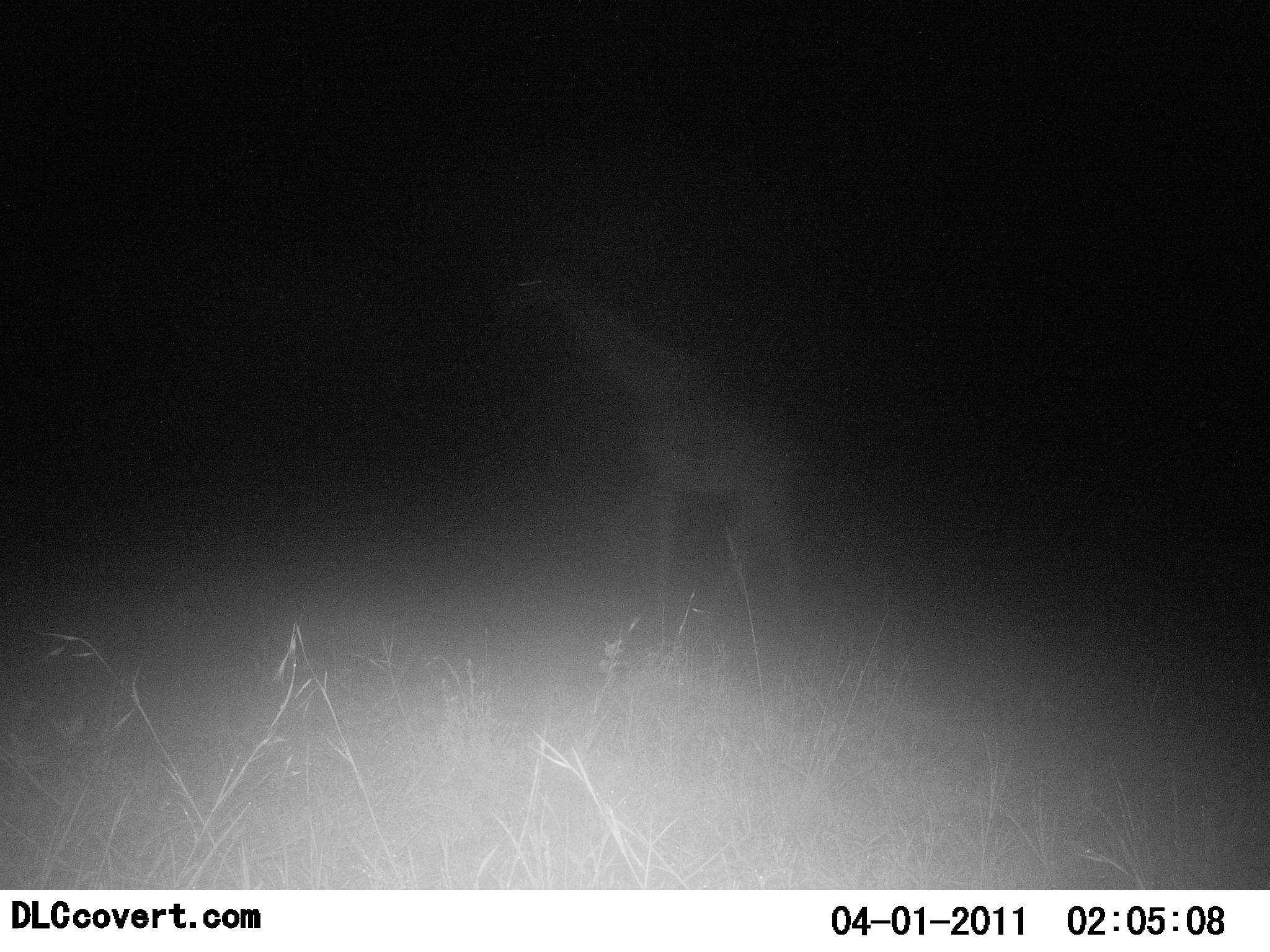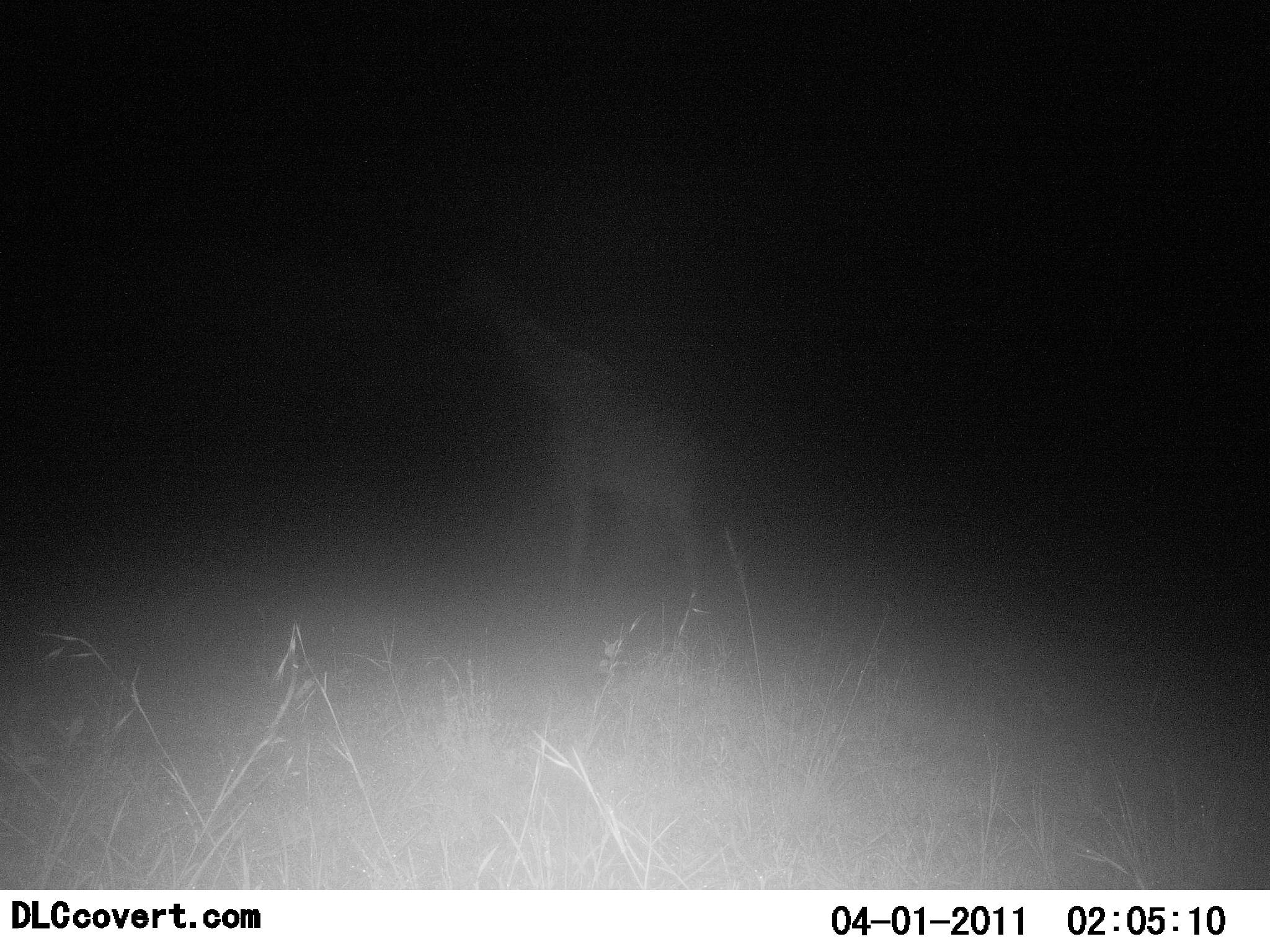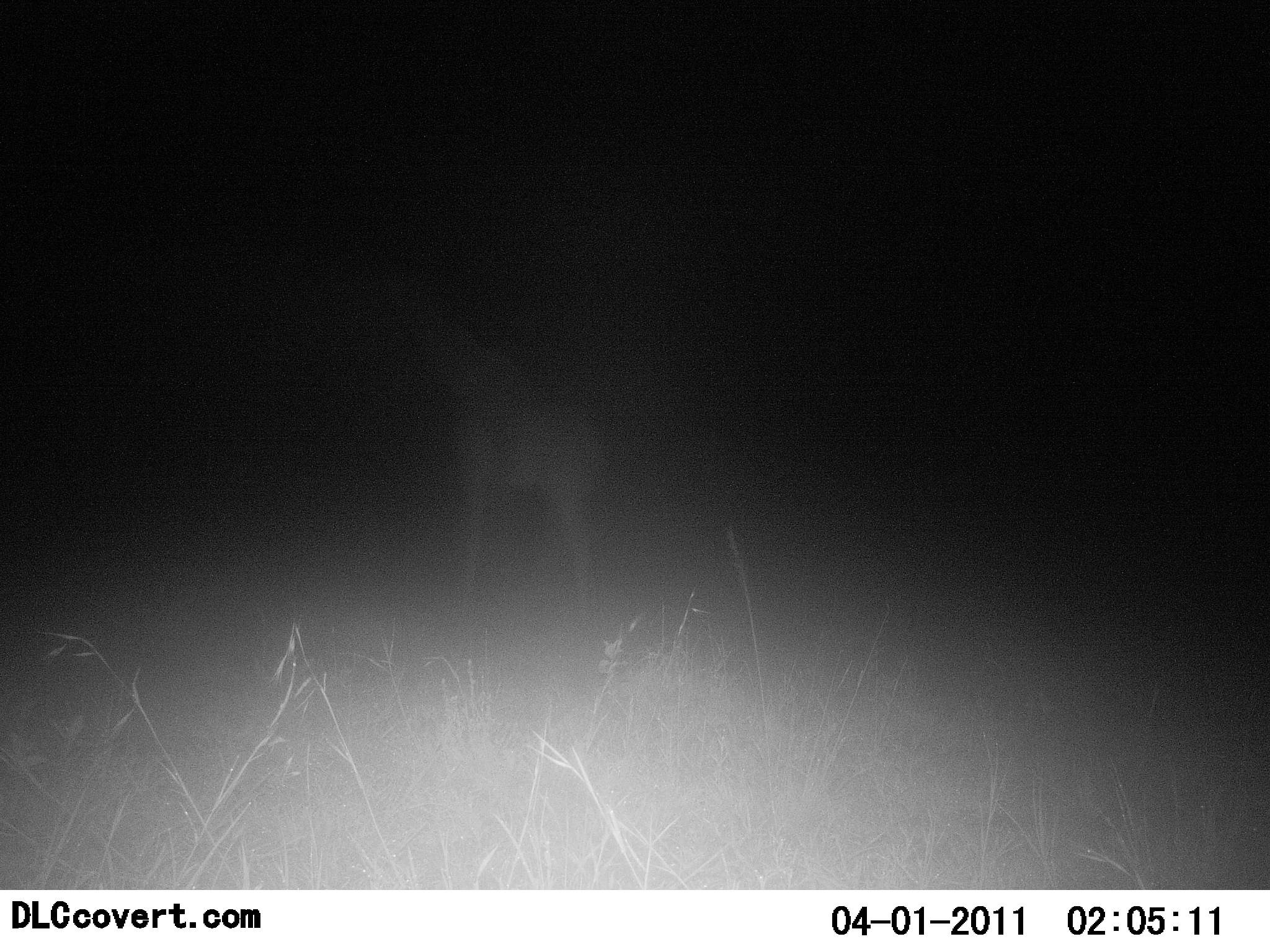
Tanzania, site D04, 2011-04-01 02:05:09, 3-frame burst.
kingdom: Animalia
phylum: Chordata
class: Mammalia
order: Artiodactyla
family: Giraffidae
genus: Giraffa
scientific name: Giraffa camelopardalis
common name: giraffe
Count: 1.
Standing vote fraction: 0%.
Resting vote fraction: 0%.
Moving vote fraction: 100%.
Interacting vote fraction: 0%.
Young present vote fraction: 0%.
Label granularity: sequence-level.